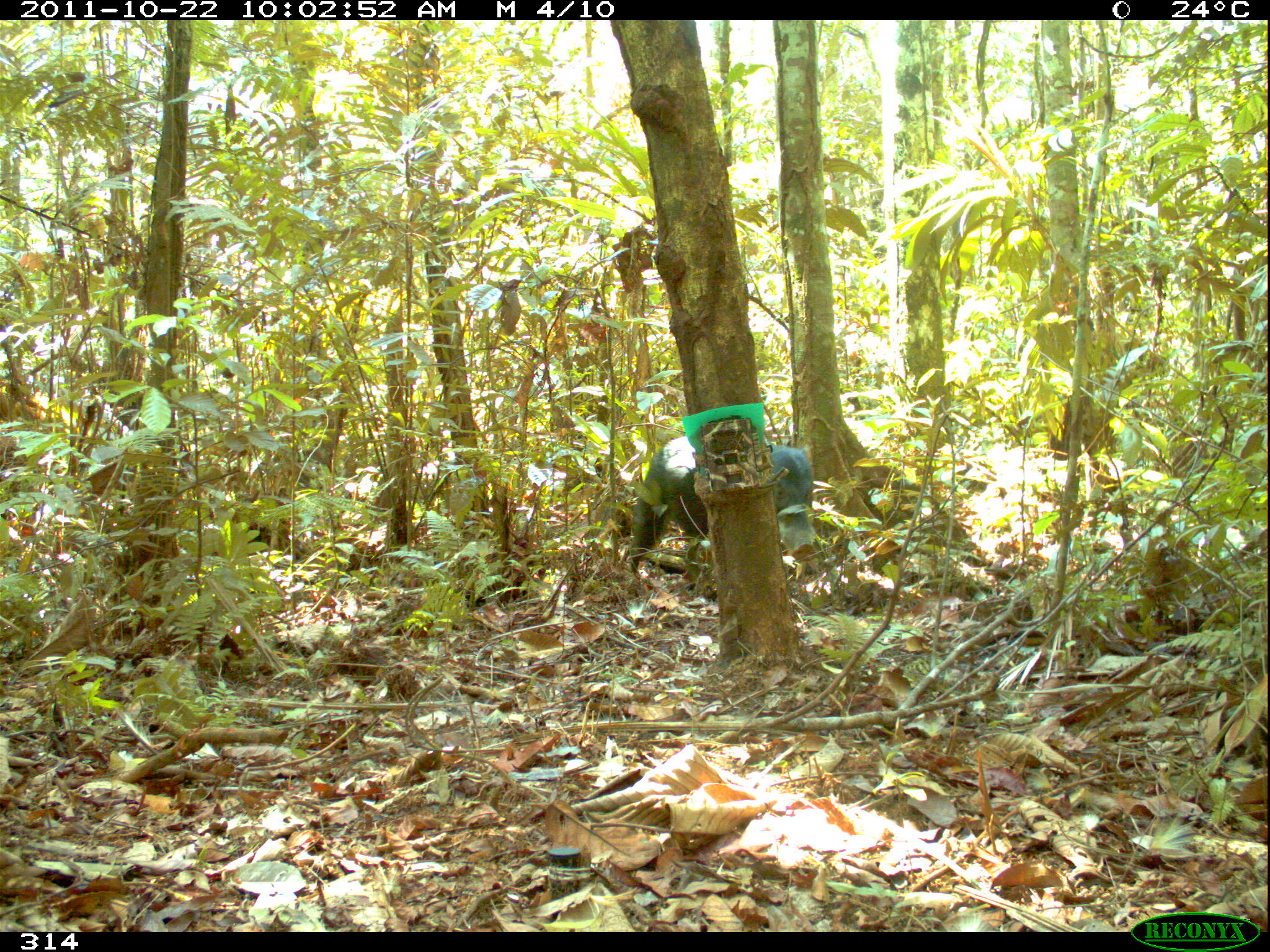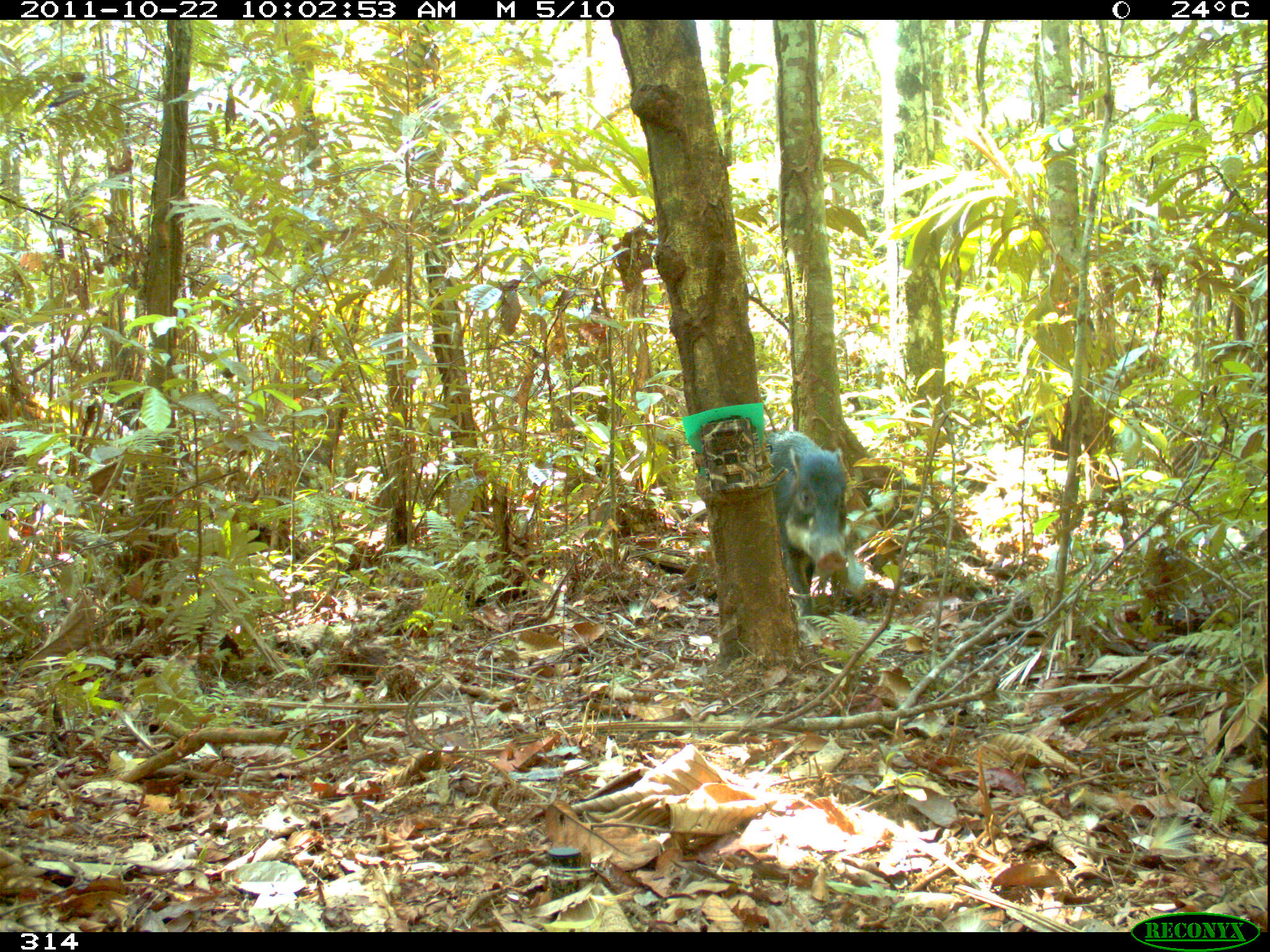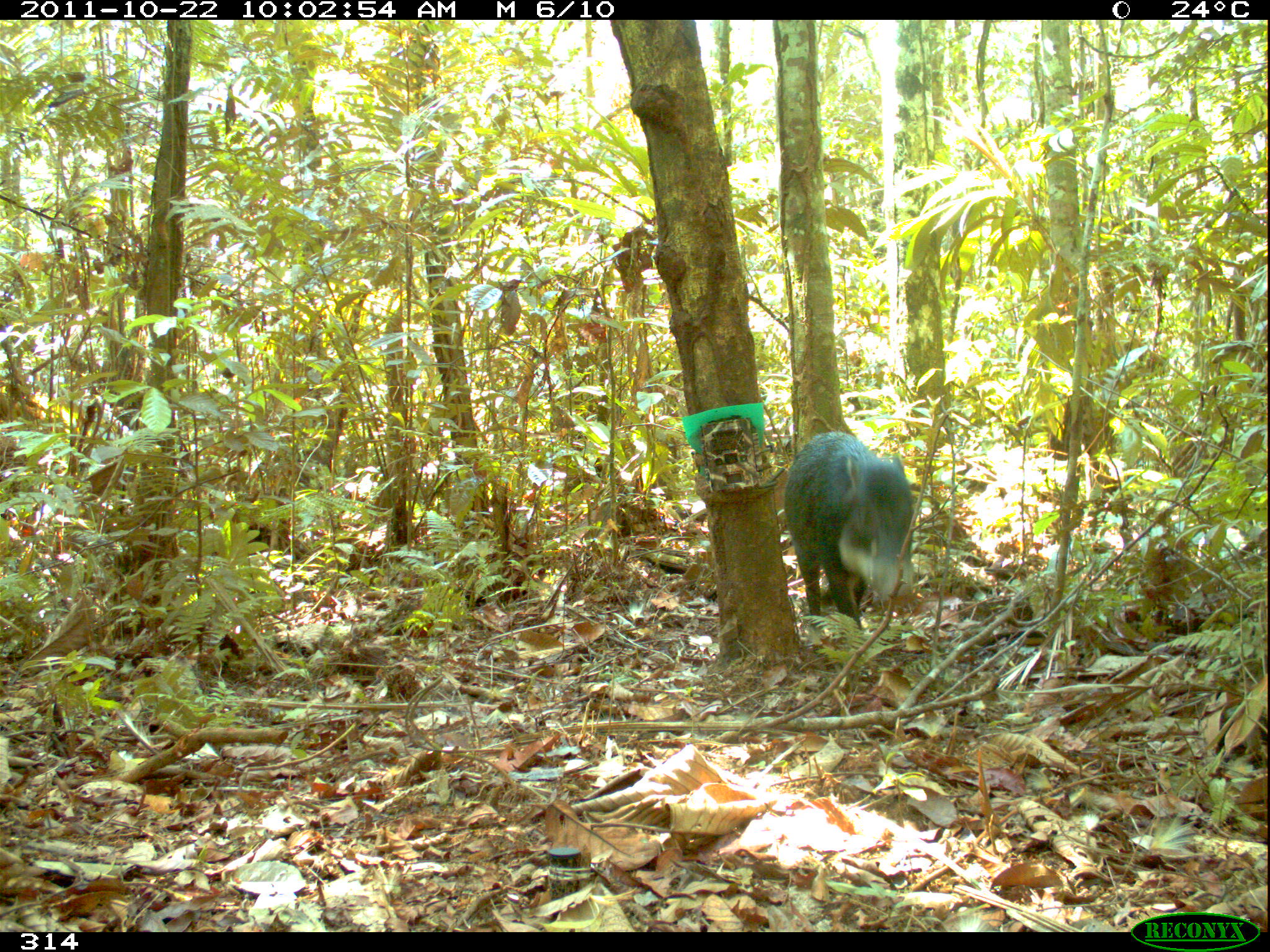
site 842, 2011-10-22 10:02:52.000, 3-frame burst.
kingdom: Animalia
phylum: Chordata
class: Mammalia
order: Artiodactyla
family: Tayassuidae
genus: Tayassu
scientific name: Tayassu pecari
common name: white-lipped peccary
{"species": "Tayassu pecari (white-lipped peccary)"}